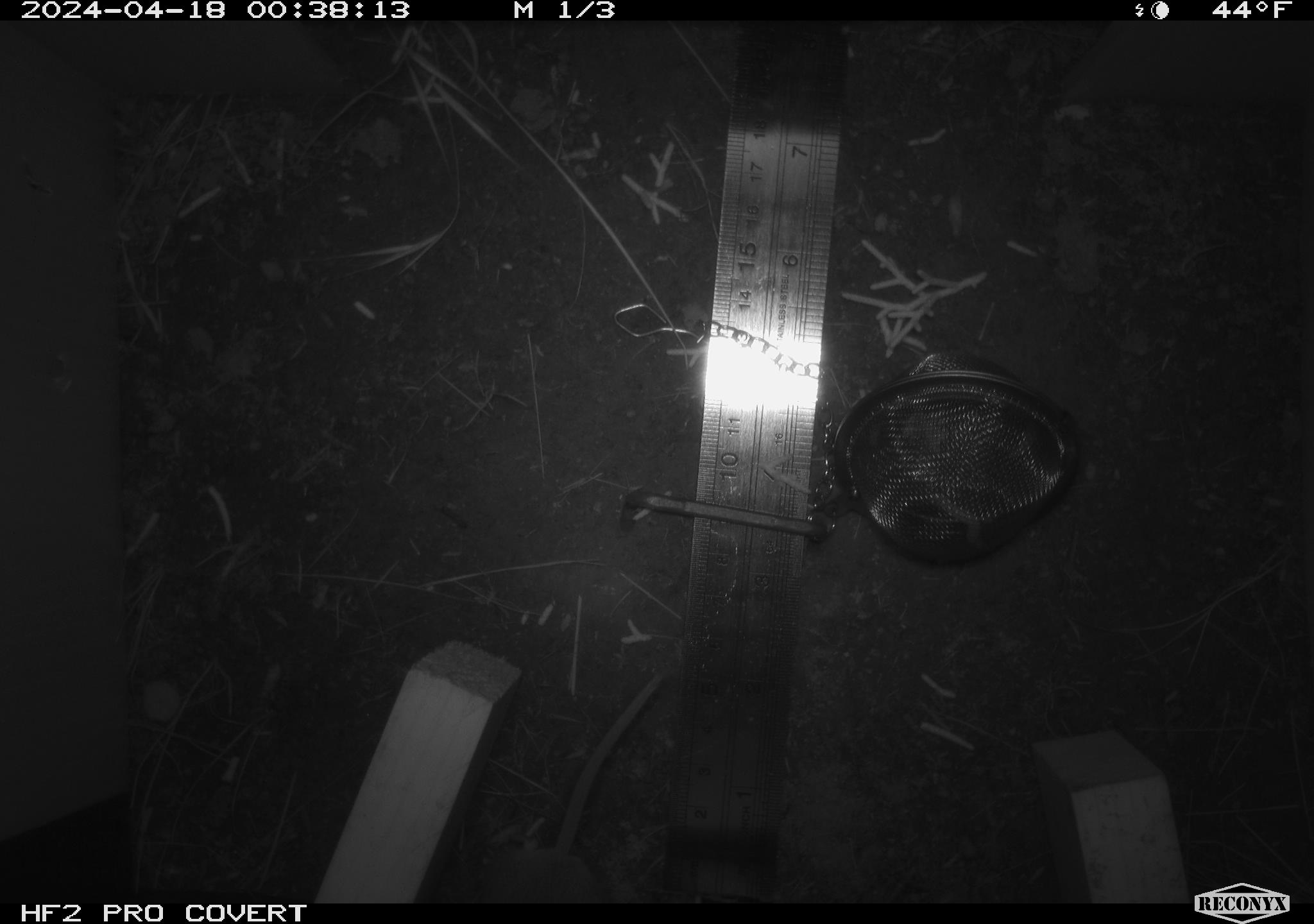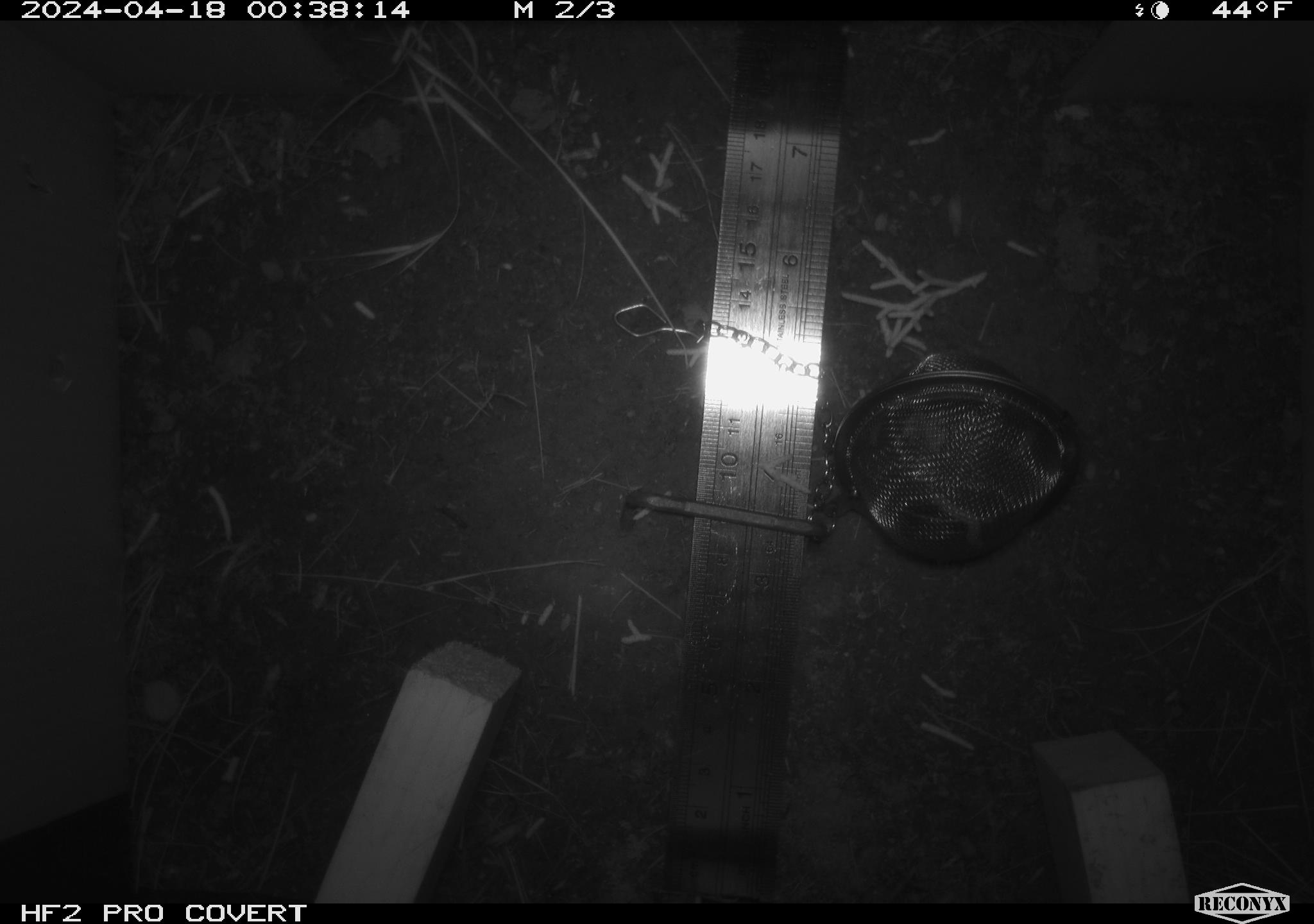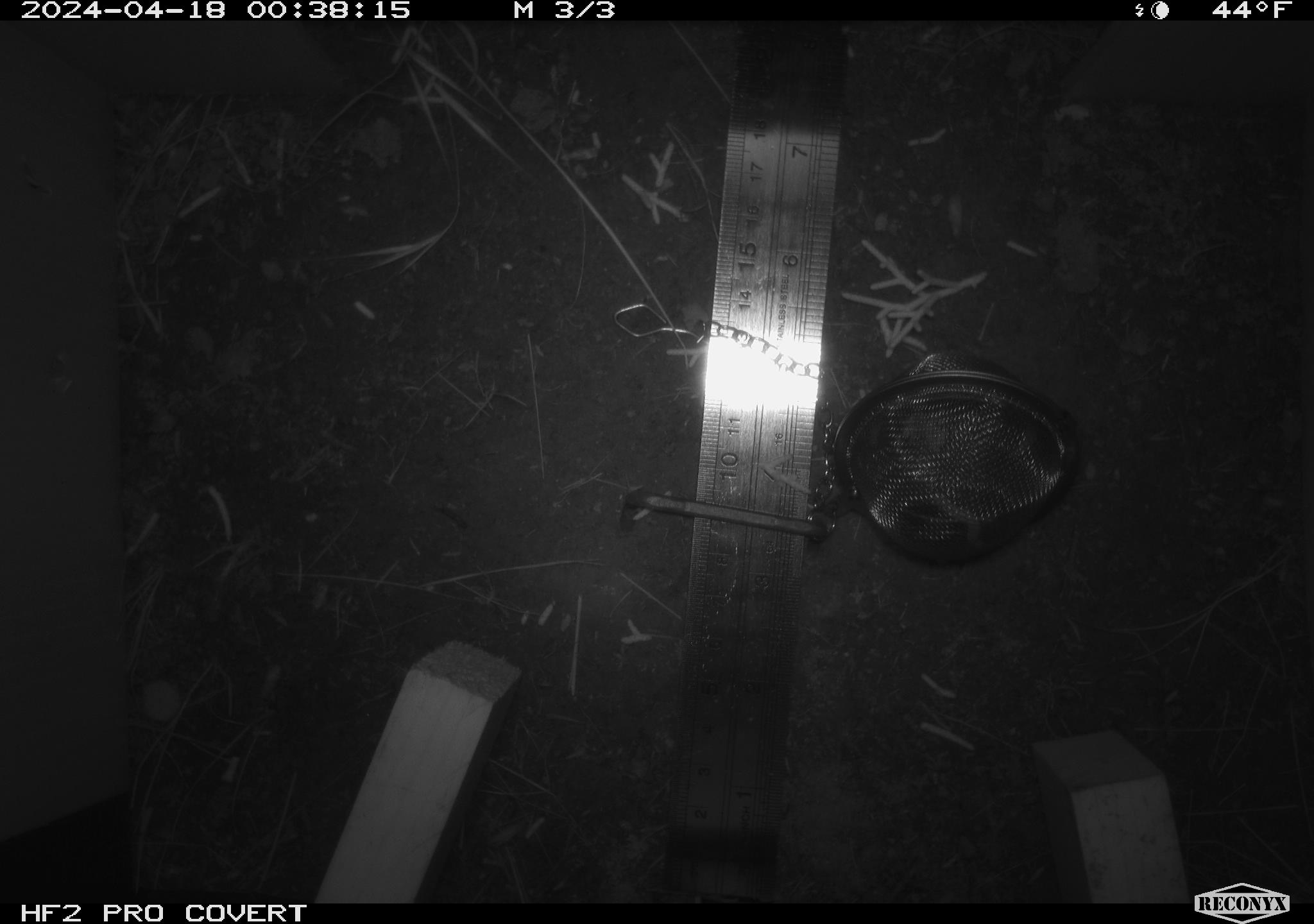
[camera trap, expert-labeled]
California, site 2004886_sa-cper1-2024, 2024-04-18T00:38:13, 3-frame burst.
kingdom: Animalia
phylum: Chordata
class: Mammalia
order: Rodentia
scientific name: Rodentia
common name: rodent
Rodent (Rodentia).